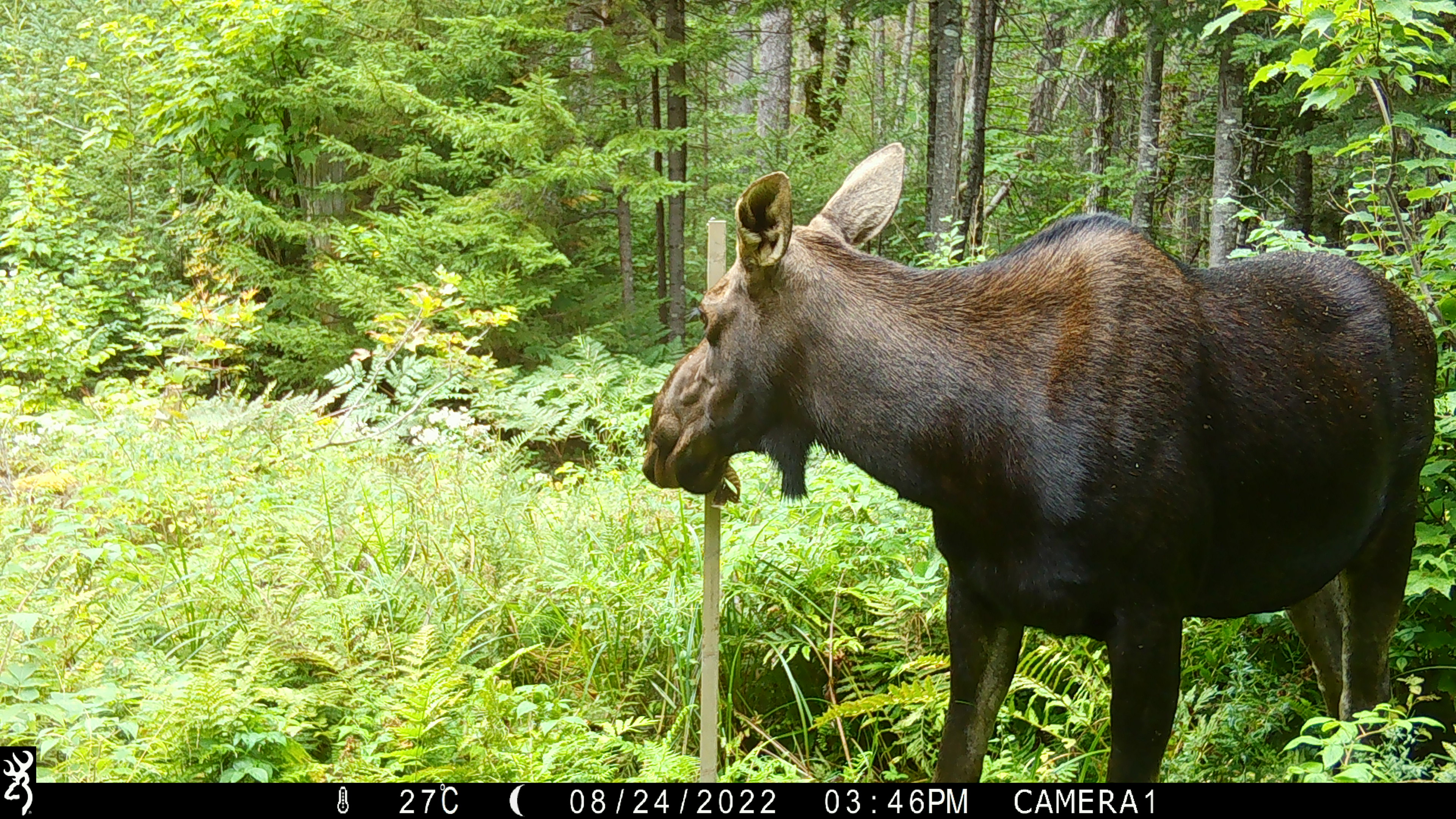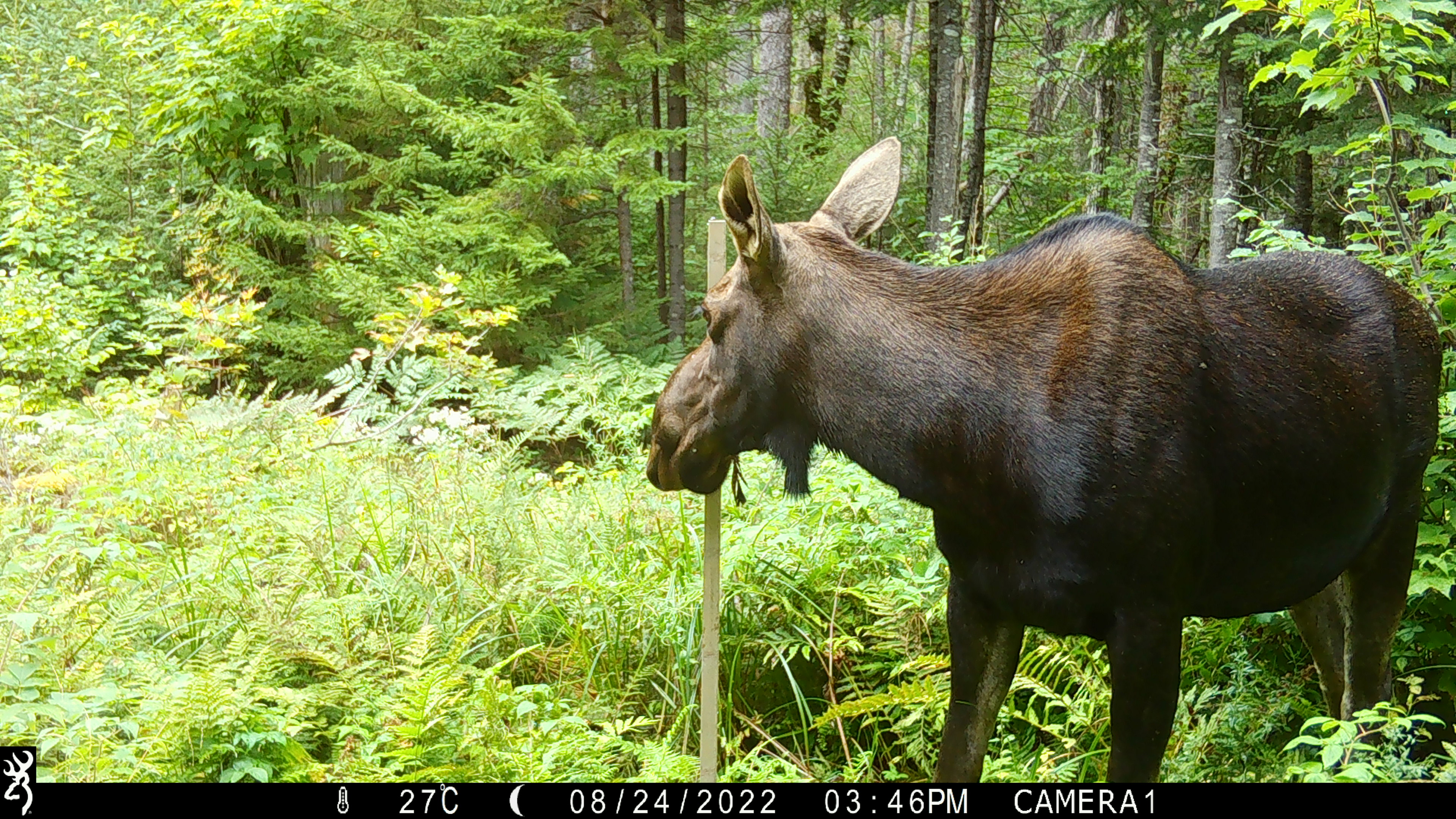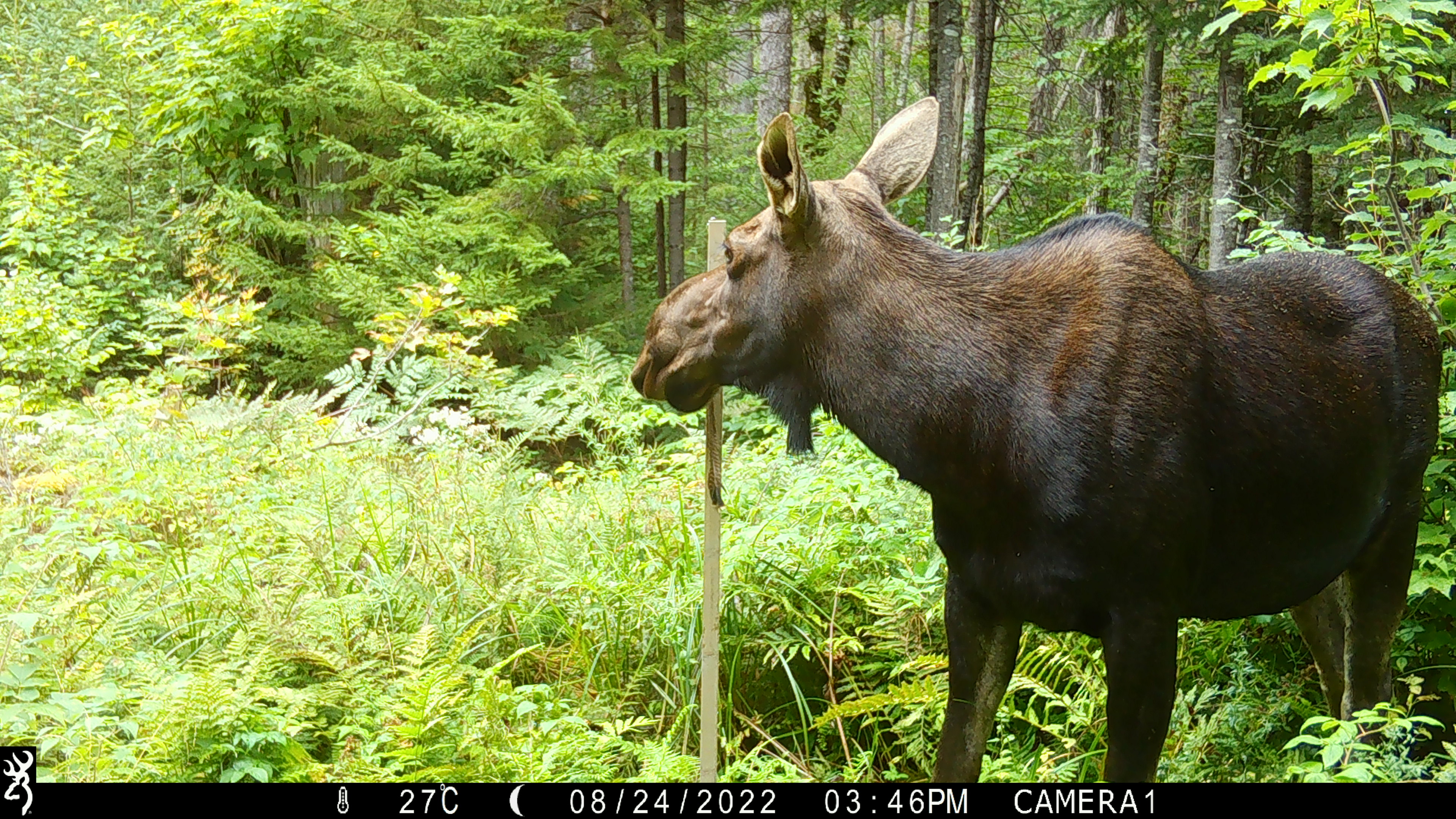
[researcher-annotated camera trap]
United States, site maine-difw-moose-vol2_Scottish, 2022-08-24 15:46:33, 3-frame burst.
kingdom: Animalia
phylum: Chordata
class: Mammalia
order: Artiodactyla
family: Cervidae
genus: Alces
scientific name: Alces alces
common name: moose